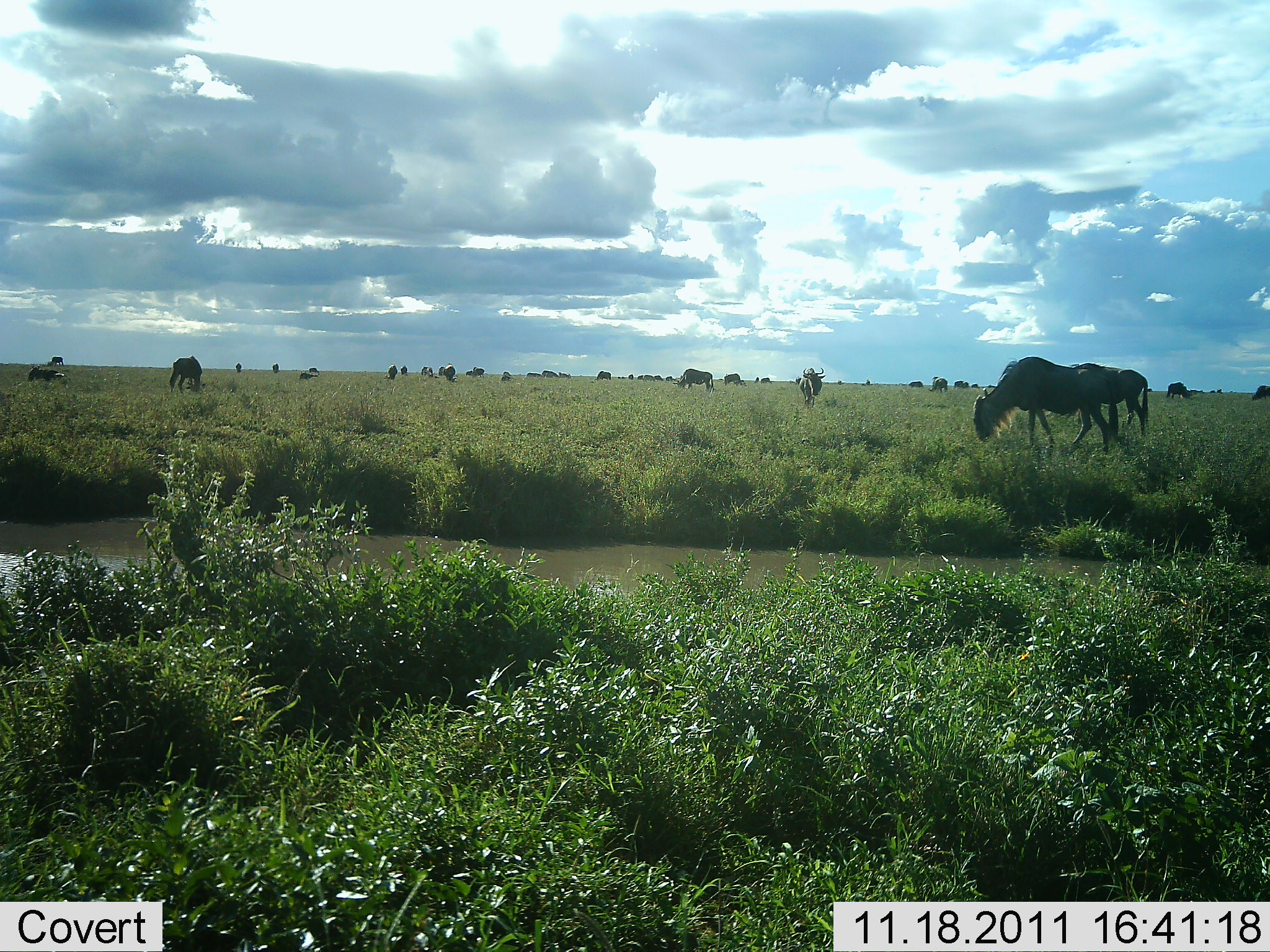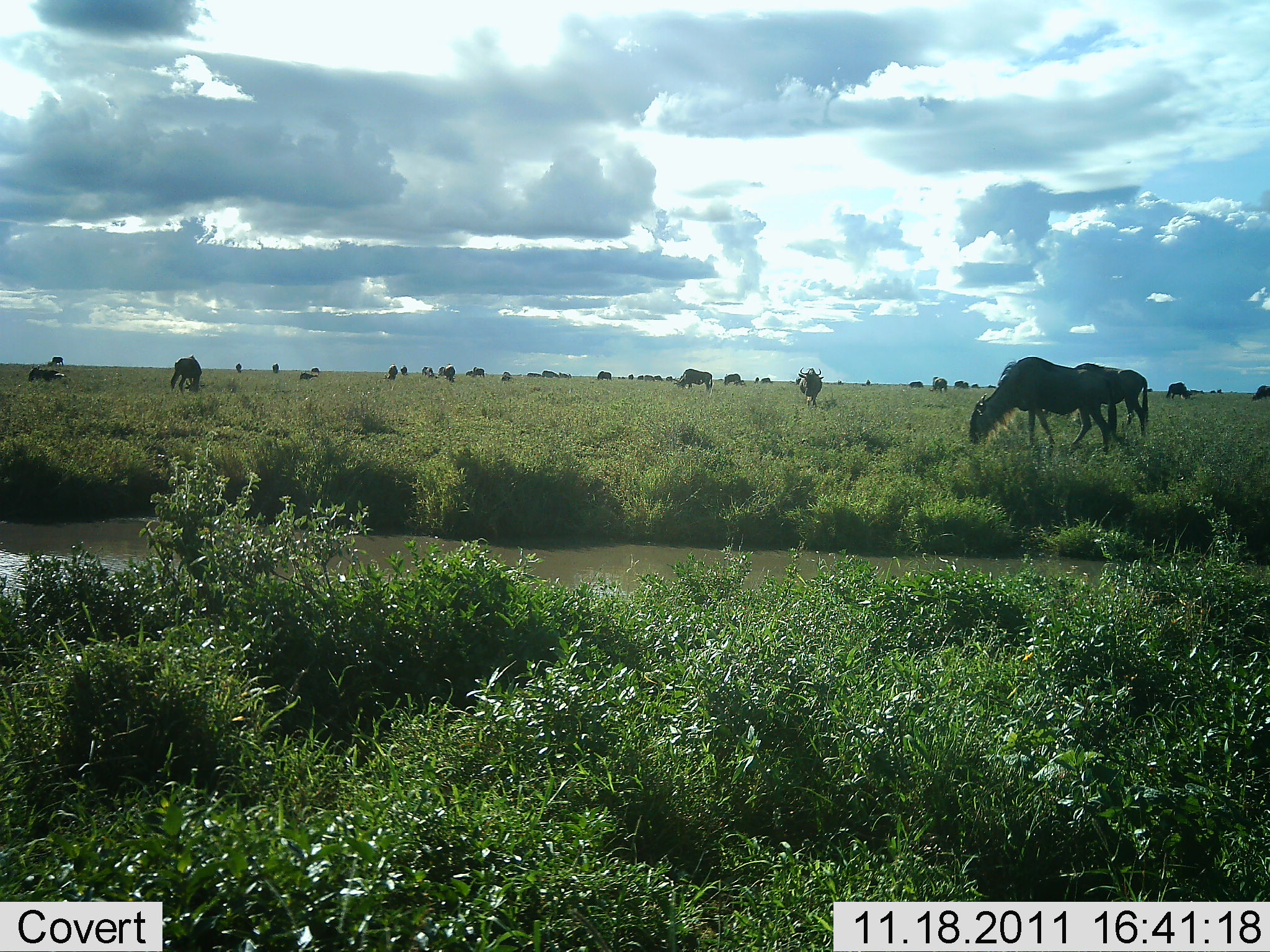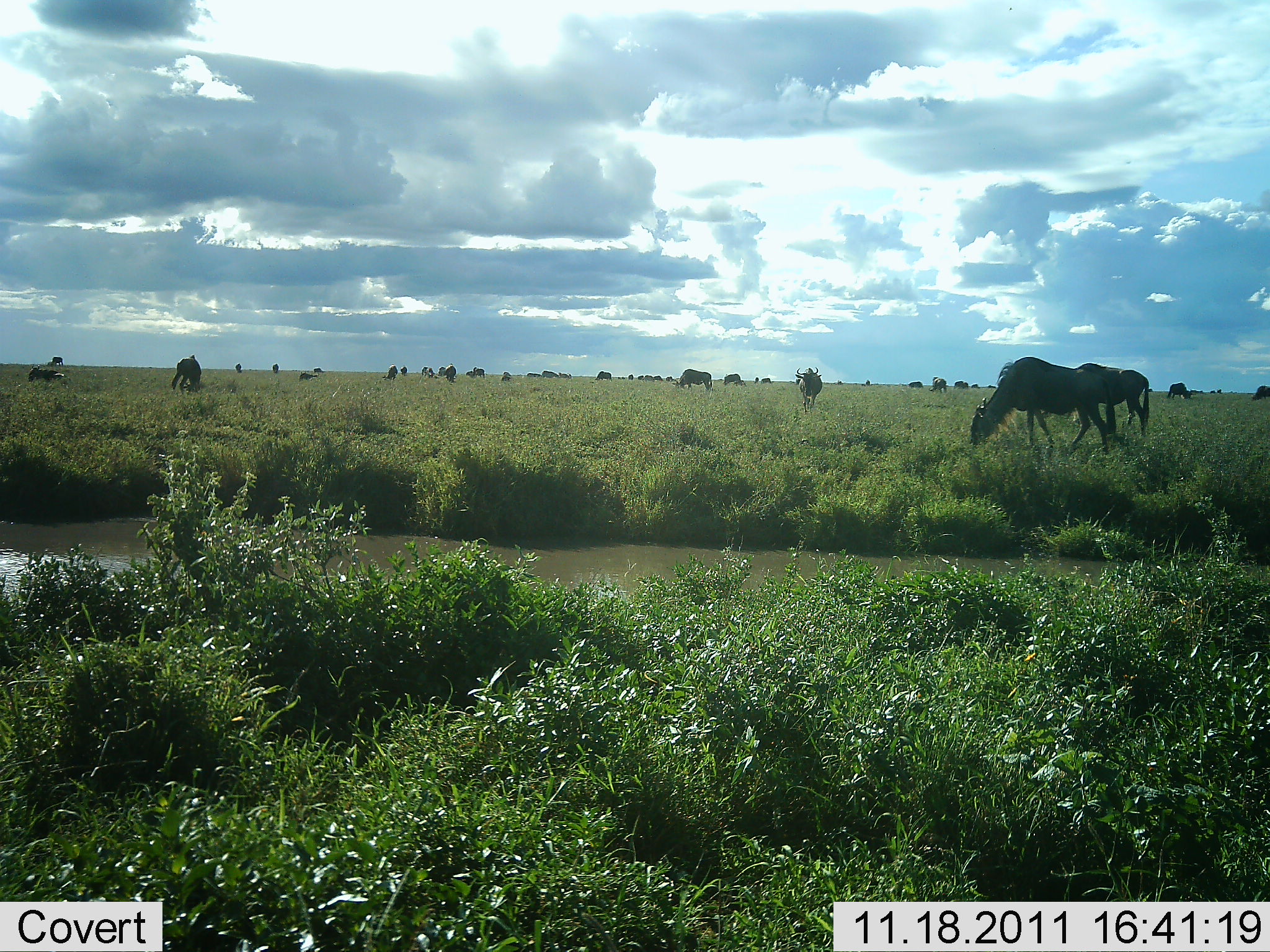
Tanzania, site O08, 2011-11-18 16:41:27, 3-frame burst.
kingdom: Animalia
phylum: Chordata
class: Mammalia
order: Artiodactyla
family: Bovidae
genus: Connochaetes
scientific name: Connochaetes taurinus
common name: blue wildebeest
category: wildebeest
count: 11-50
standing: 27%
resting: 9%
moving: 9%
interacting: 0%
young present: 0%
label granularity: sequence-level